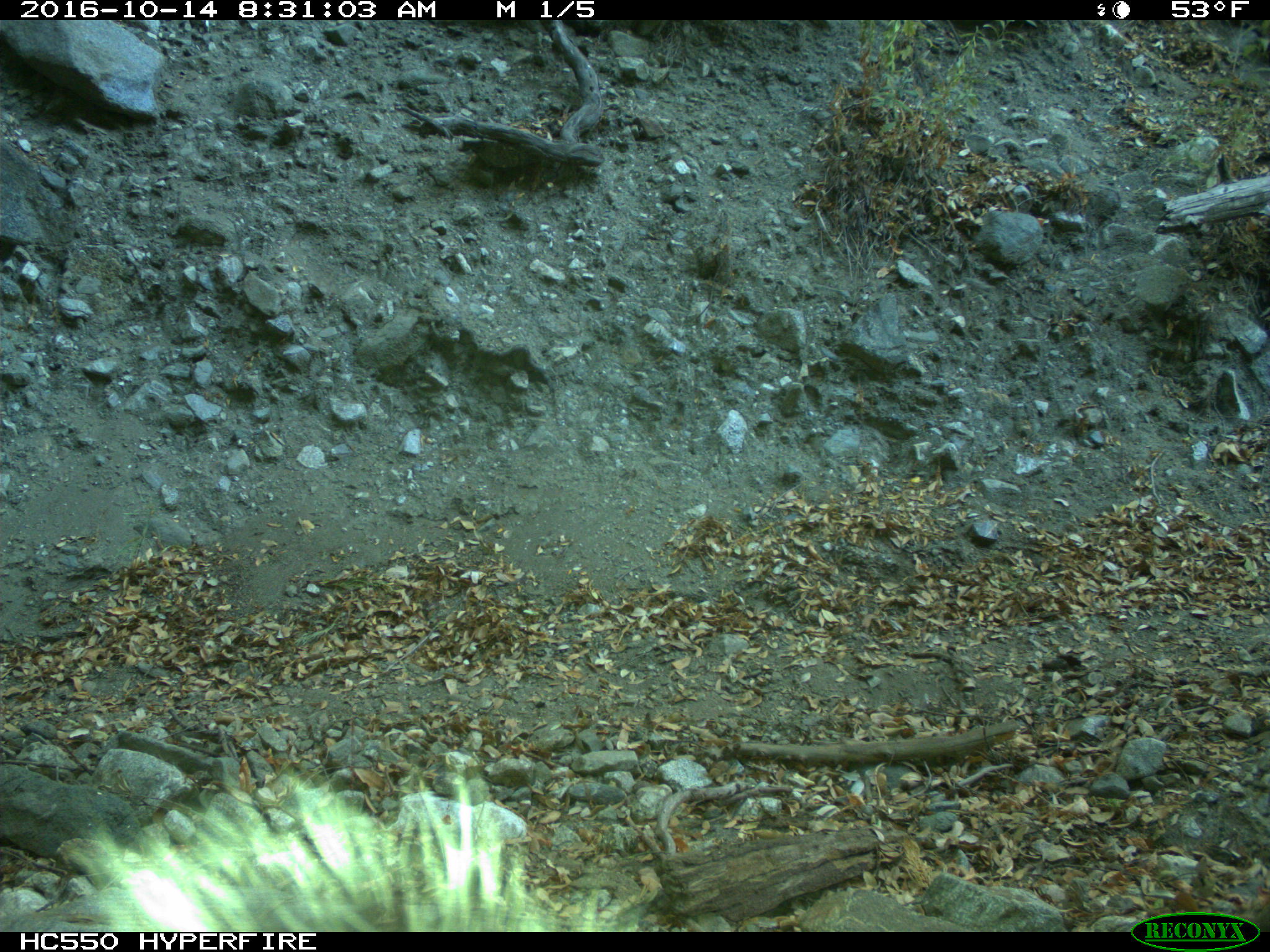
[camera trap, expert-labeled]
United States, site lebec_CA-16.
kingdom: Animalia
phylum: Chordata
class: Mammalia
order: Rodentia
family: Sciuridae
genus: Sciurus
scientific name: Sciurus carolinensis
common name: eastern gray squirrel